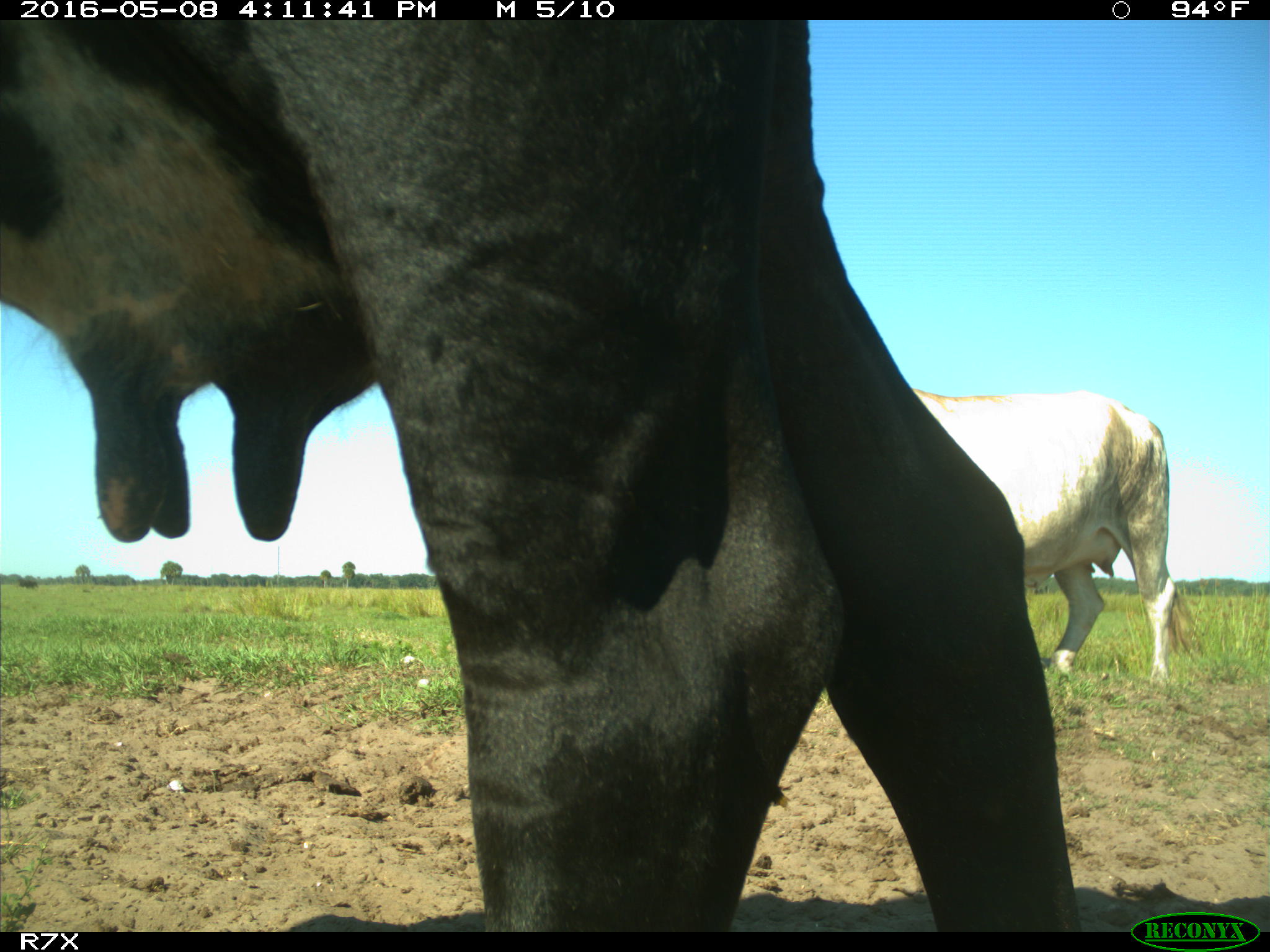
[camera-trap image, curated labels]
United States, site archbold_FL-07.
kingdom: Animalia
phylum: Chordata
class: Mammalia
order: Artiodactyla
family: Bovidae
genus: Bos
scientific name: Bos taurus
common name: domestic cow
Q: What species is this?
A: Bos taurus (domestic cow).